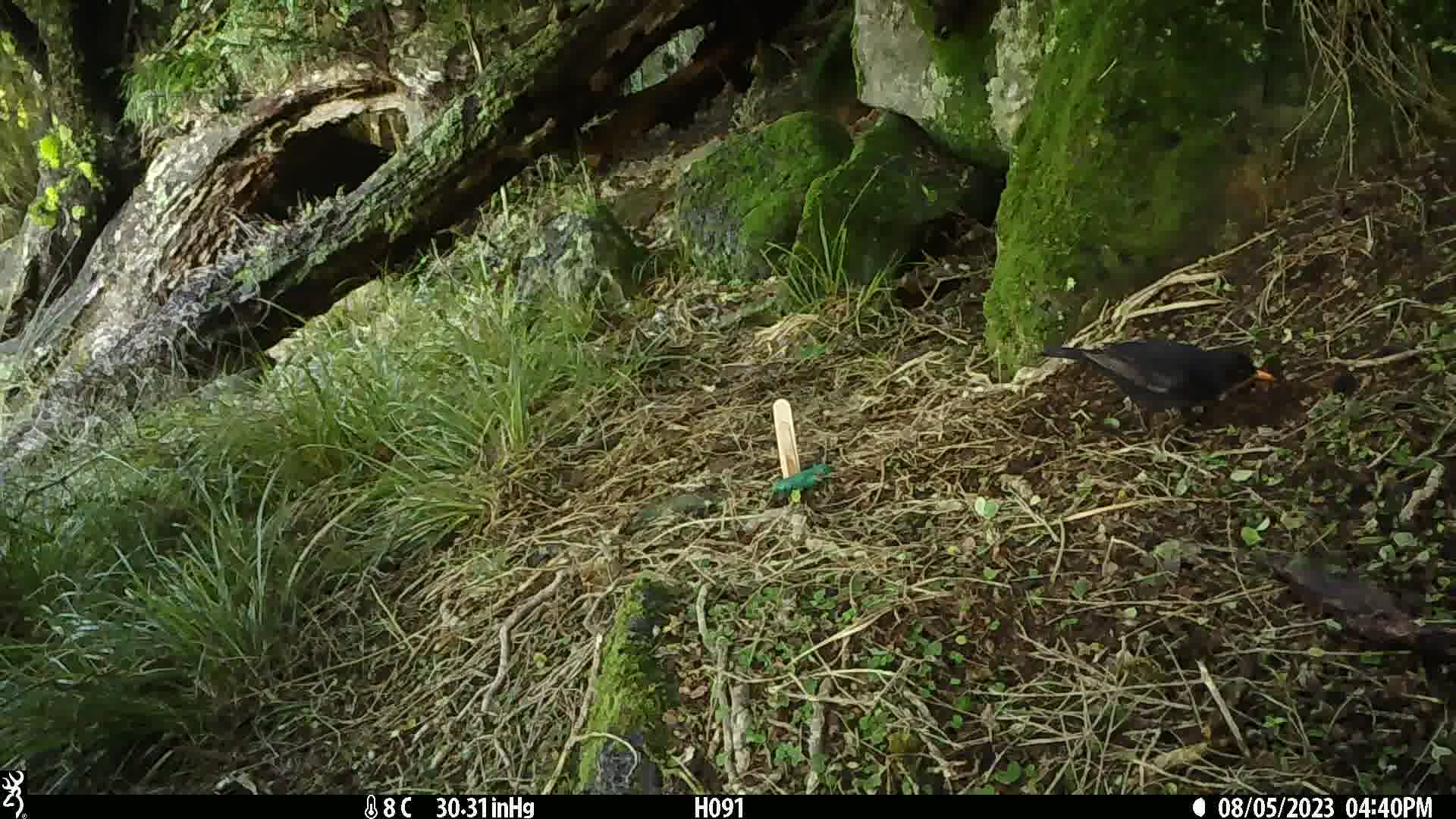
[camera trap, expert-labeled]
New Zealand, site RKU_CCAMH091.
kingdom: Animalia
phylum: Chordata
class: Aves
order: Passeriformes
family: Turdidae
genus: Turdus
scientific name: Turdus merula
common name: eurasian blackbird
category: blackbird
Blackbird (eurasian blackbird) (Turdus merula).